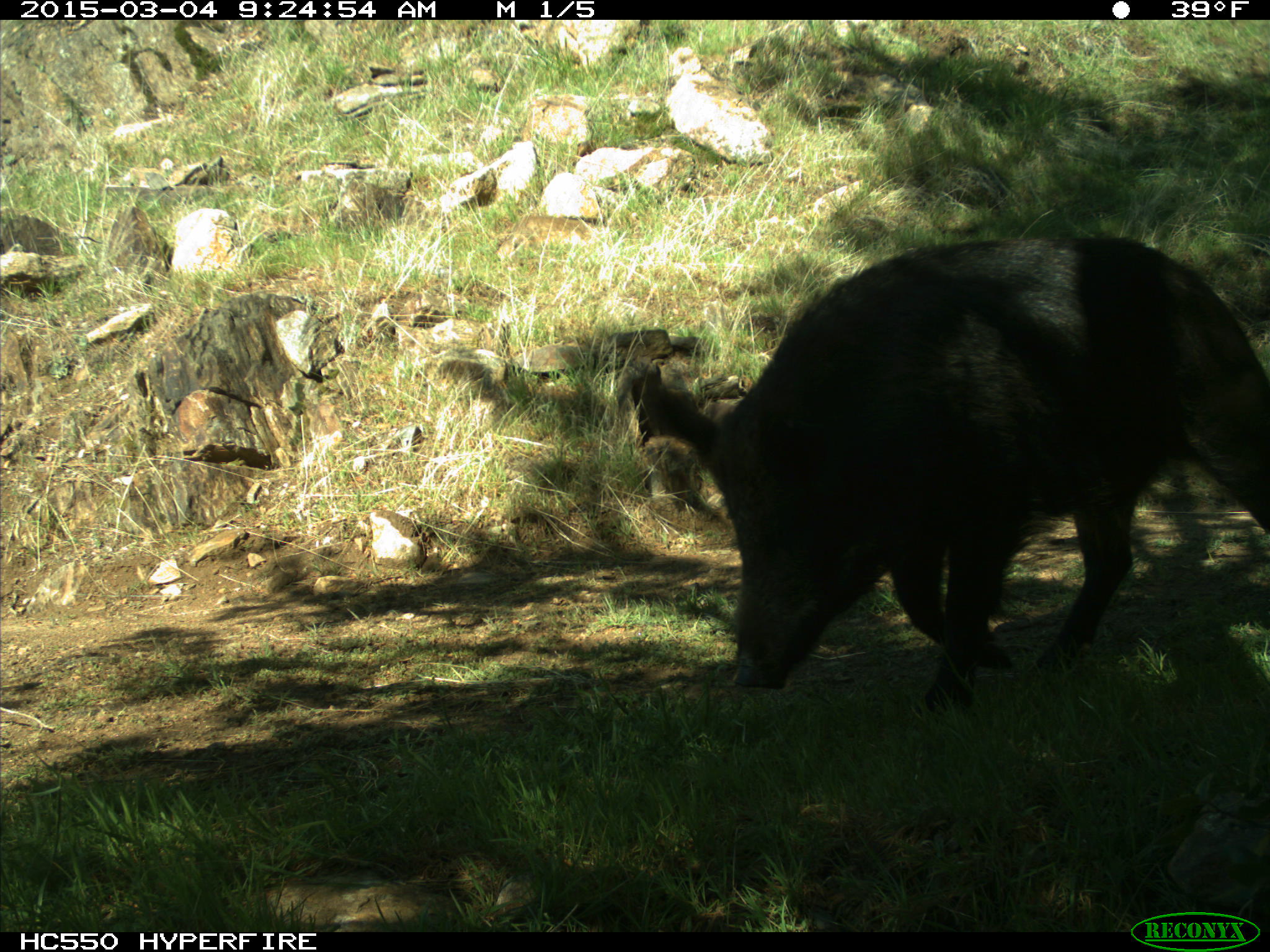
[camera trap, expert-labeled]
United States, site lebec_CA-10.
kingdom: Animalia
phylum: Chordata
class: Mammalia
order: Artiodactyla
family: Suidae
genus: Sus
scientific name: Sus scrofa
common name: wild boar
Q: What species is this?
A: Sus scrofa (wild boar).